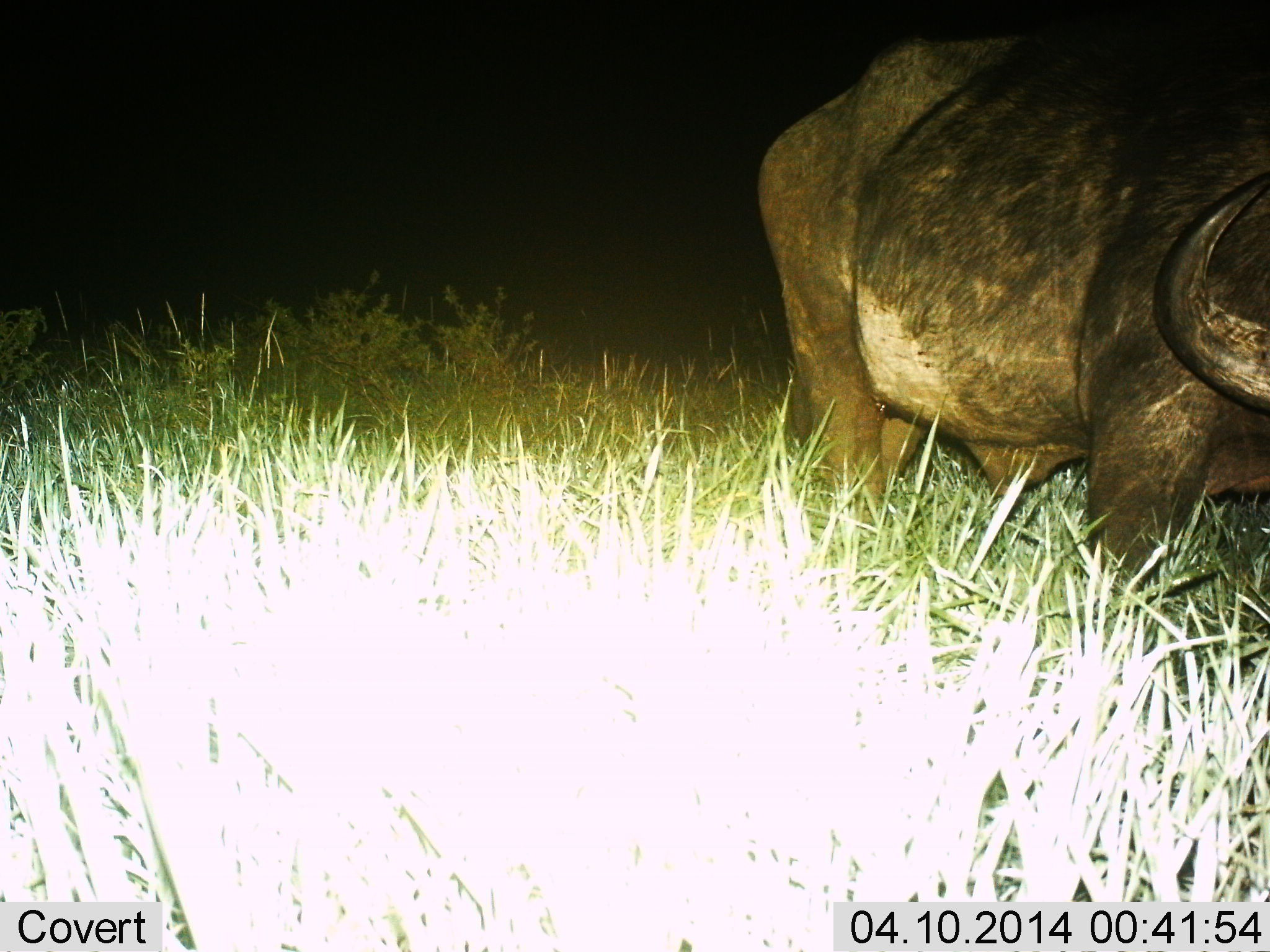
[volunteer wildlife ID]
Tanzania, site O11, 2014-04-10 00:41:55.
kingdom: Animalia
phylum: Chordata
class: Mammalia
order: Artiodactyla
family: Bovidae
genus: Syncerus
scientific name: Syncerus caffer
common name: cape buffalo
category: buffalo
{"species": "buffalo (cape buffalo) (Syncerus caffer)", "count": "1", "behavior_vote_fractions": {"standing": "70%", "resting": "0%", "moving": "30%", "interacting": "0%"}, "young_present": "0%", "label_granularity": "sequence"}